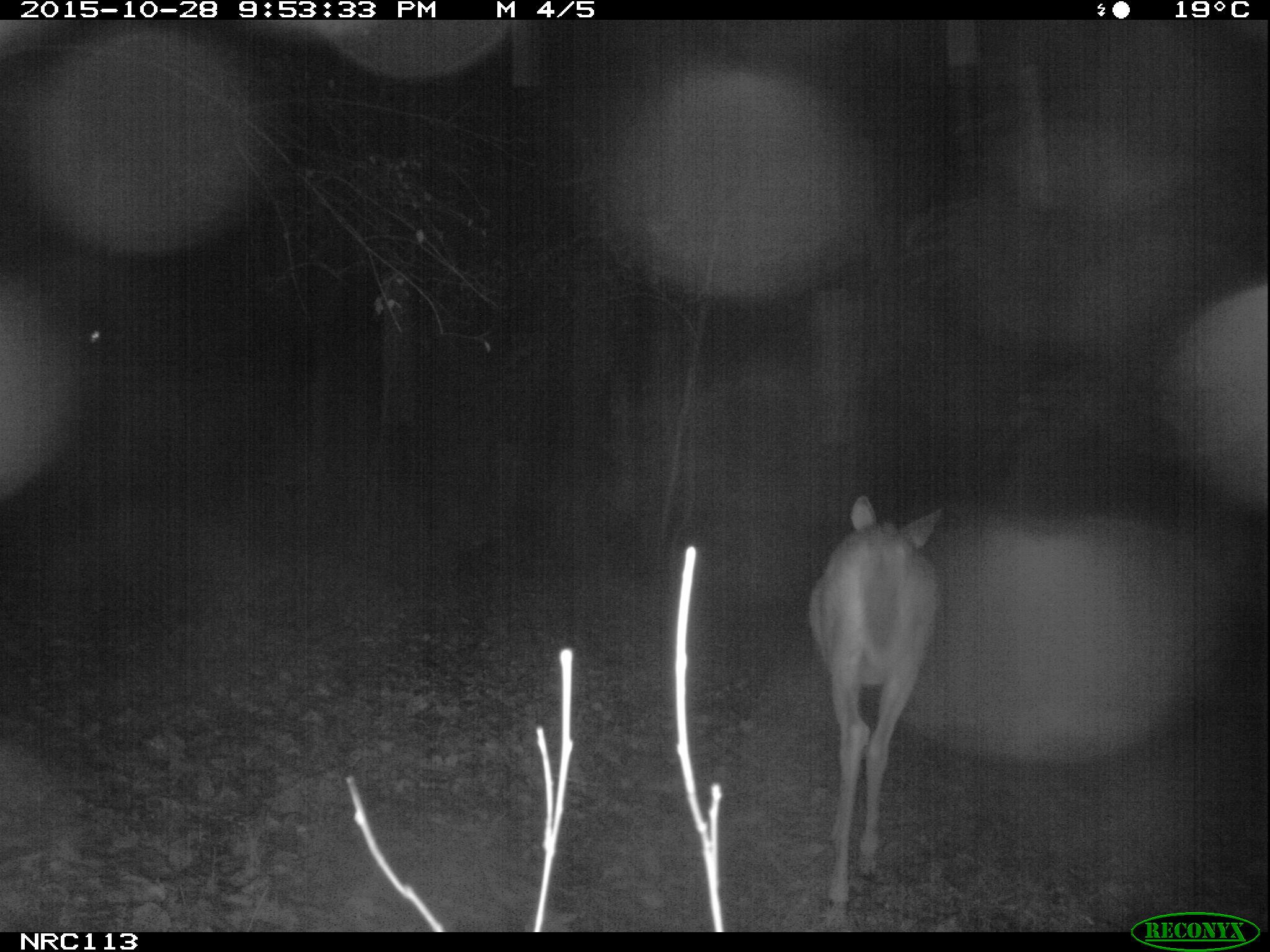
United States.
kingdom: Animalia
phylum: Chordata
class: Mammalia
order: Artiodactyla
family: Cervidae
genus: Odocoileus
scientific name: Odocoileus virginianus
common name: white-tailed deer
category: White Tailed Deer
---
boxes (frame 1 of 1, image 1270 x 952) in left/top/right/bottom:
White Tailed Deer: 796/488/955/932